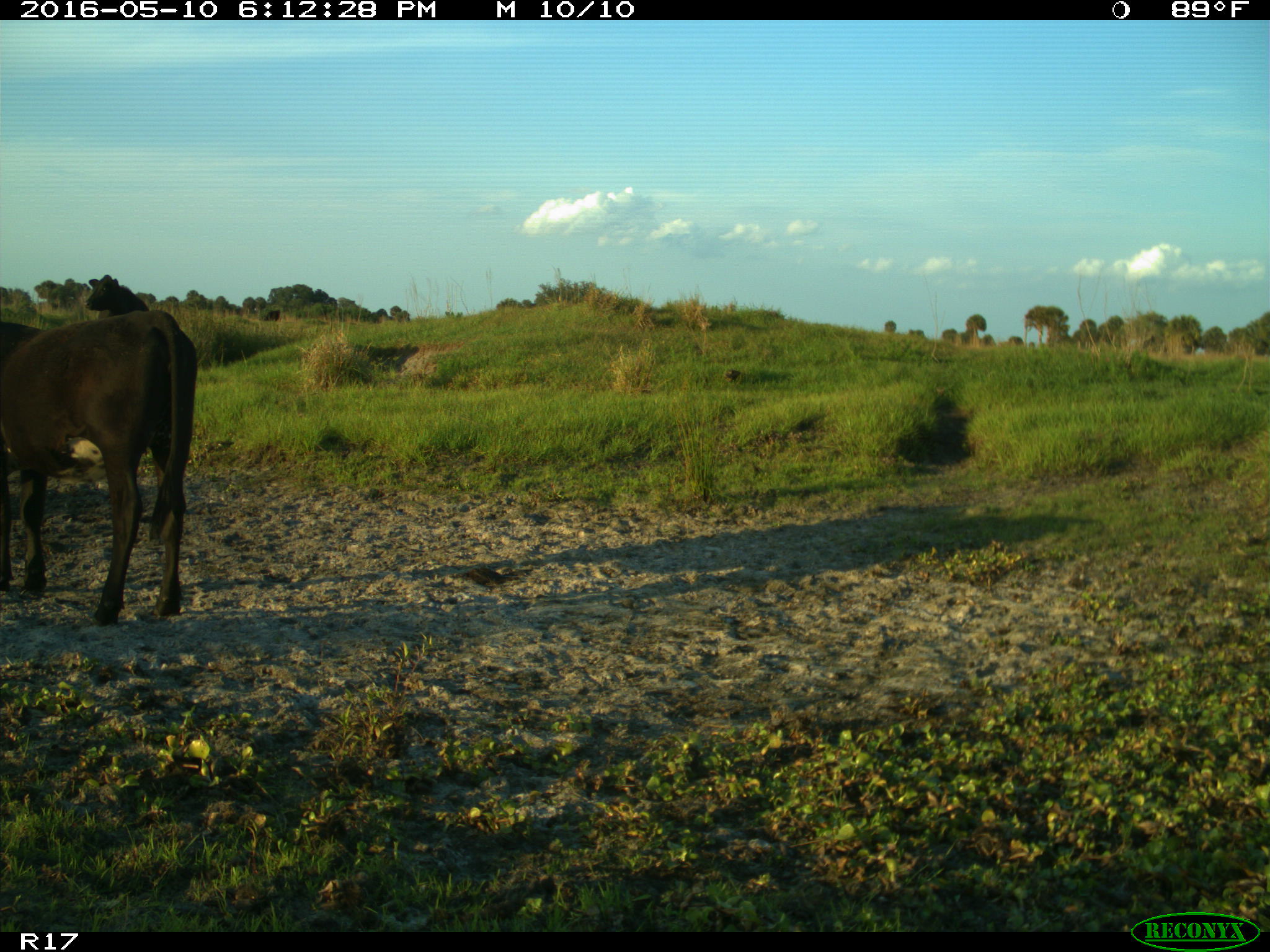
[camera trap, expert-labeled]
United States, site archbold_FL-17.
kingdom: Animalia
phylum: Chordata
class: Mammalia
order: Artiodactyla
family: Bovidae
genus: Bos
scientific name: Bos taurus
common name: domestic cow